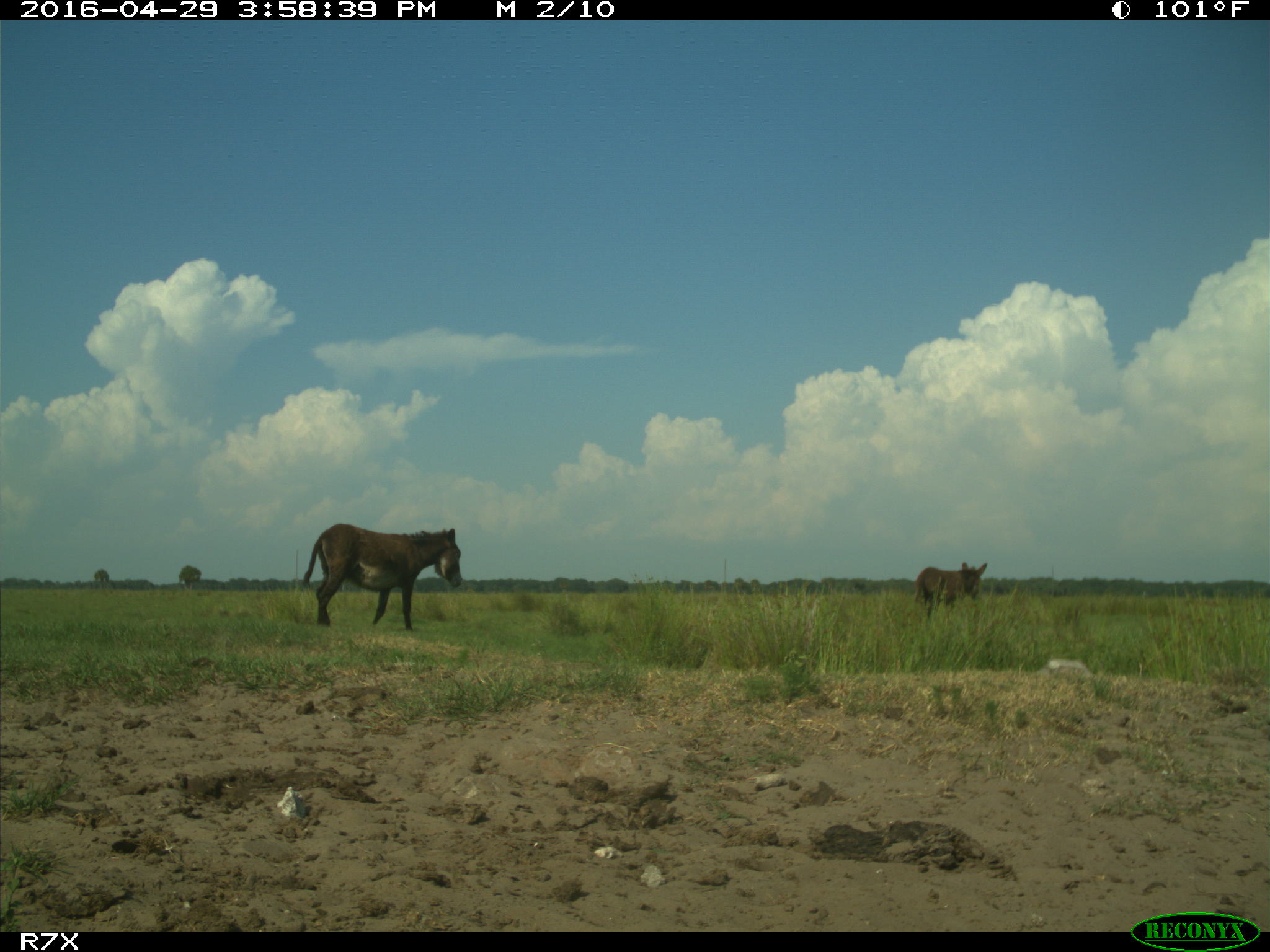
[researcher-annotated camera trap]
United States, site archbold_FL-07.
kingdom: Animalia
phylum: Chordata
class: Mammalia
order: Artiodactyla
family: Bovidae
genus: Bos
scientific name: Bos taurus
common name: domestic cow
Bos taurus (domestic cow).